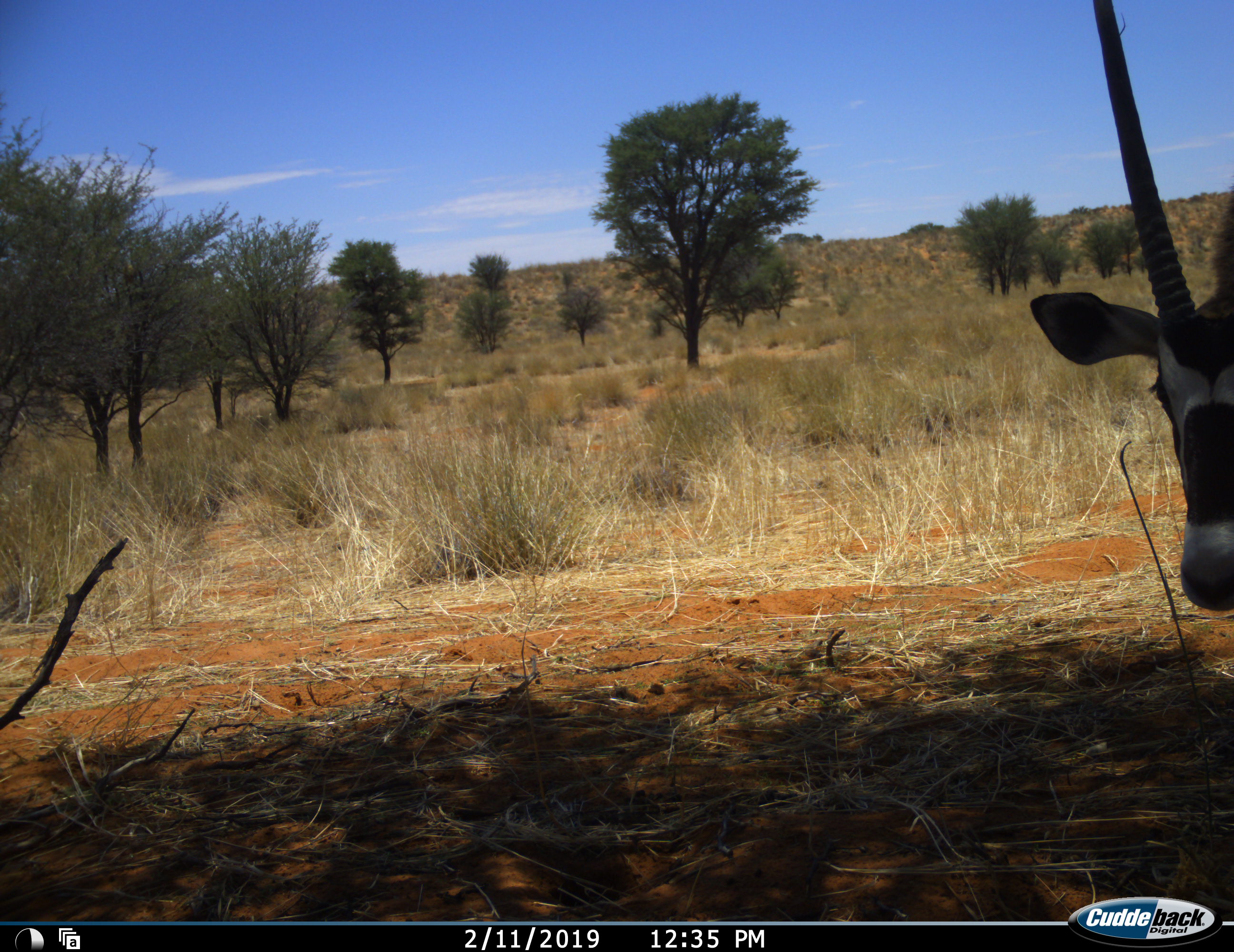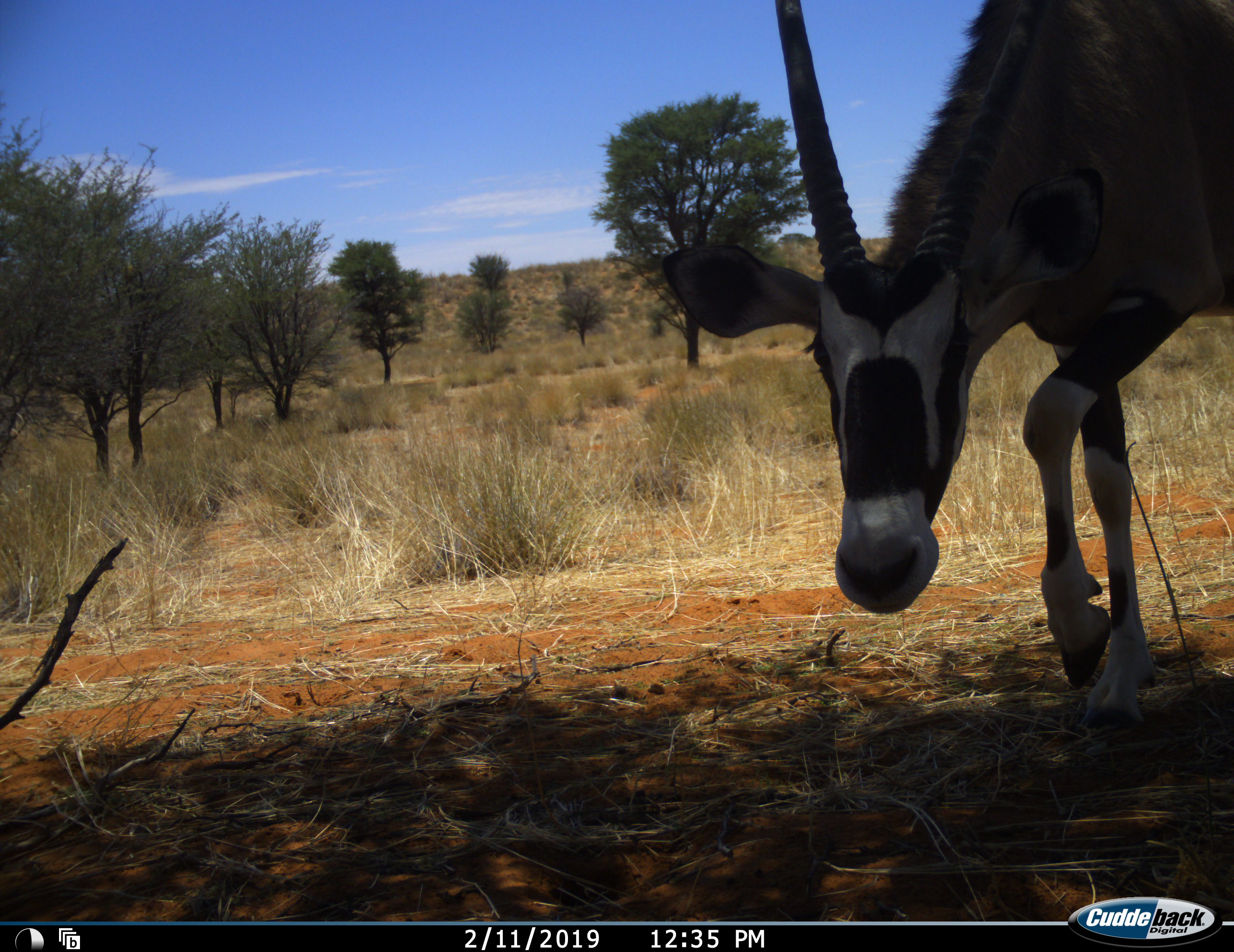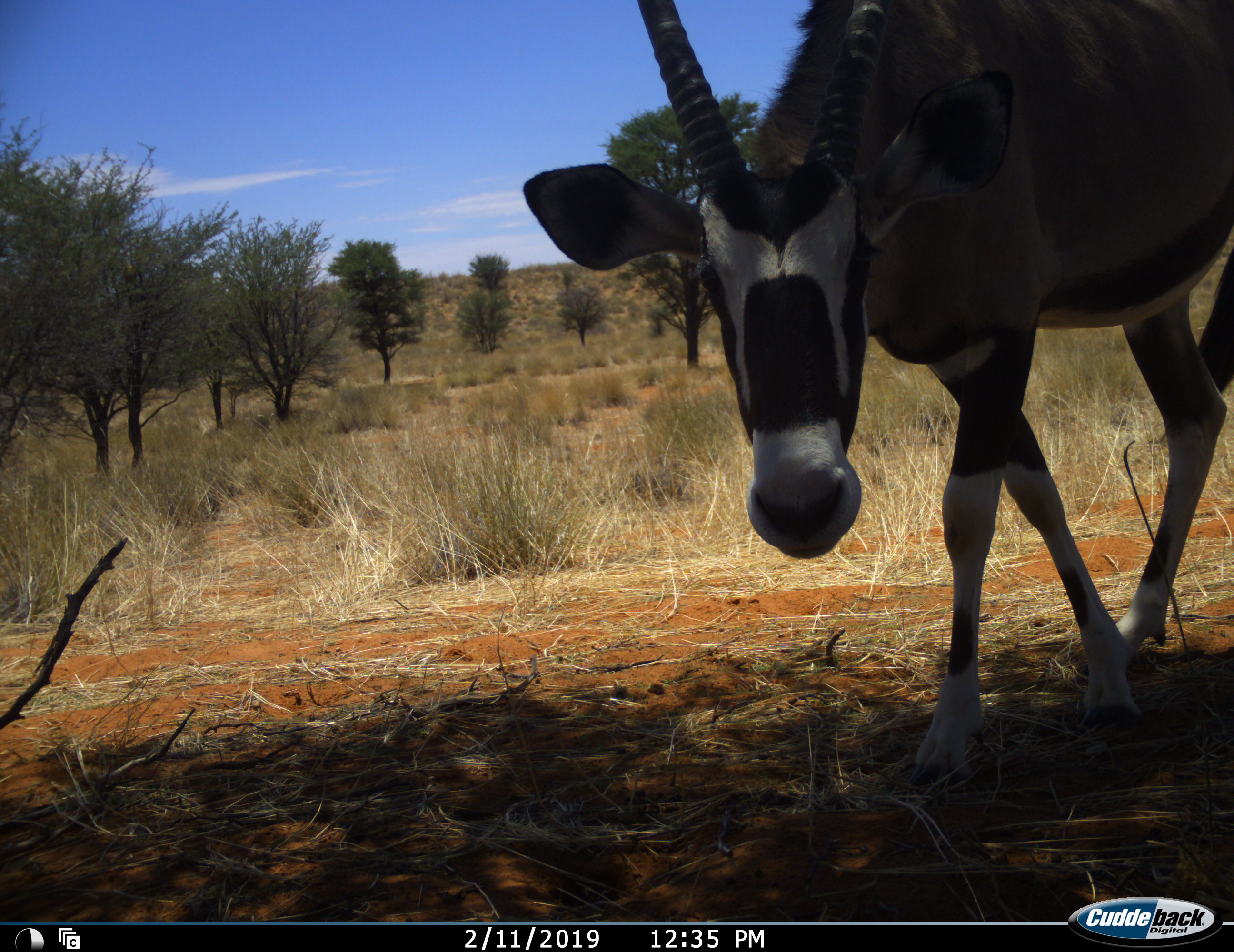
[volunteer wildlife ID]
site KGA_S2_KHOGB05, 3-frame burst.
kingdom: Animalia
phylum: Chordata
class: Mammalia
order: Artiodactyla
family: Bovidae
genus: Oryx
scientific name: Oryx gazella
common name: gemsbok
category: oryx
Oryx (gemsbok) (Oryx gazella), count 1. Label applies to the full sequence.